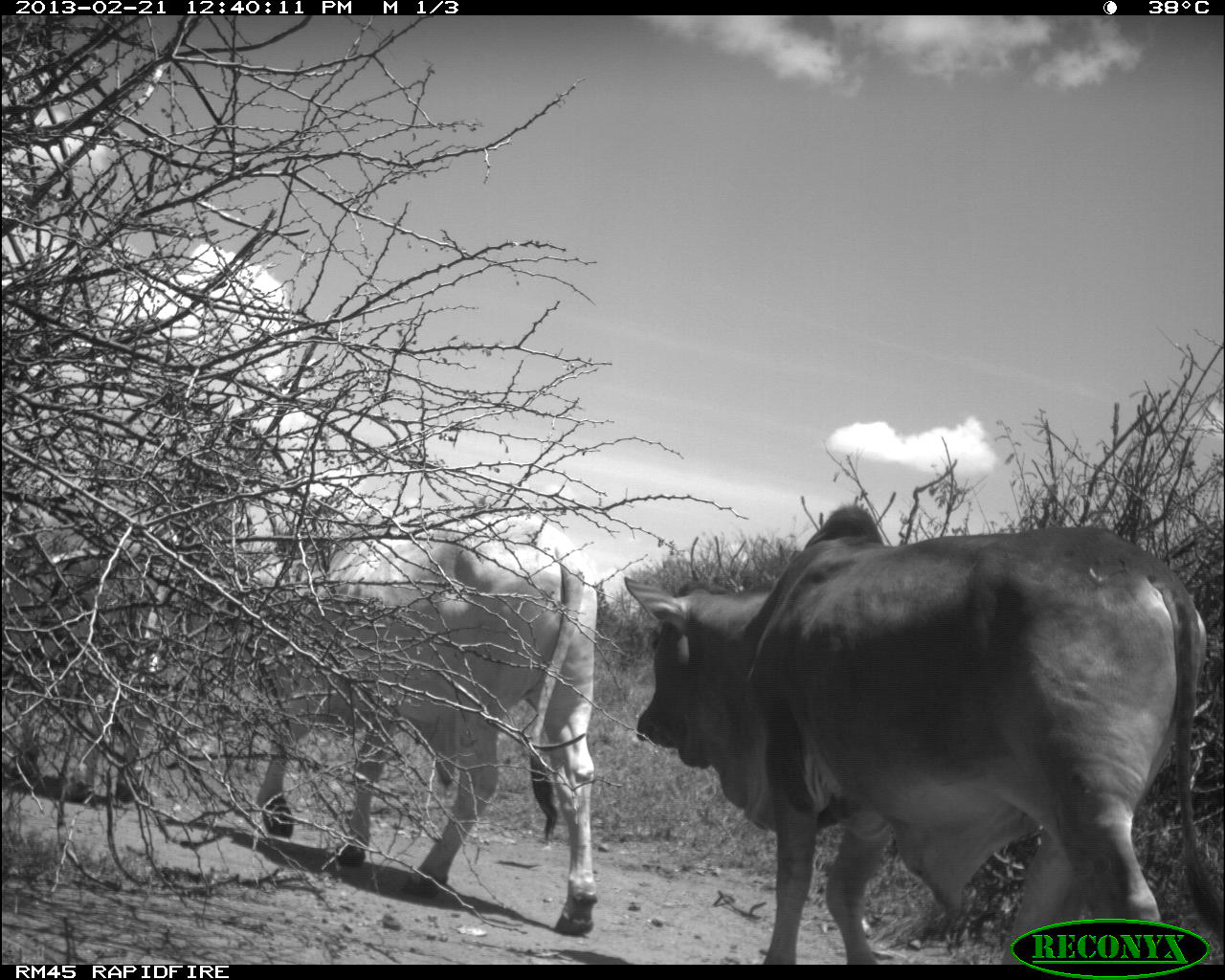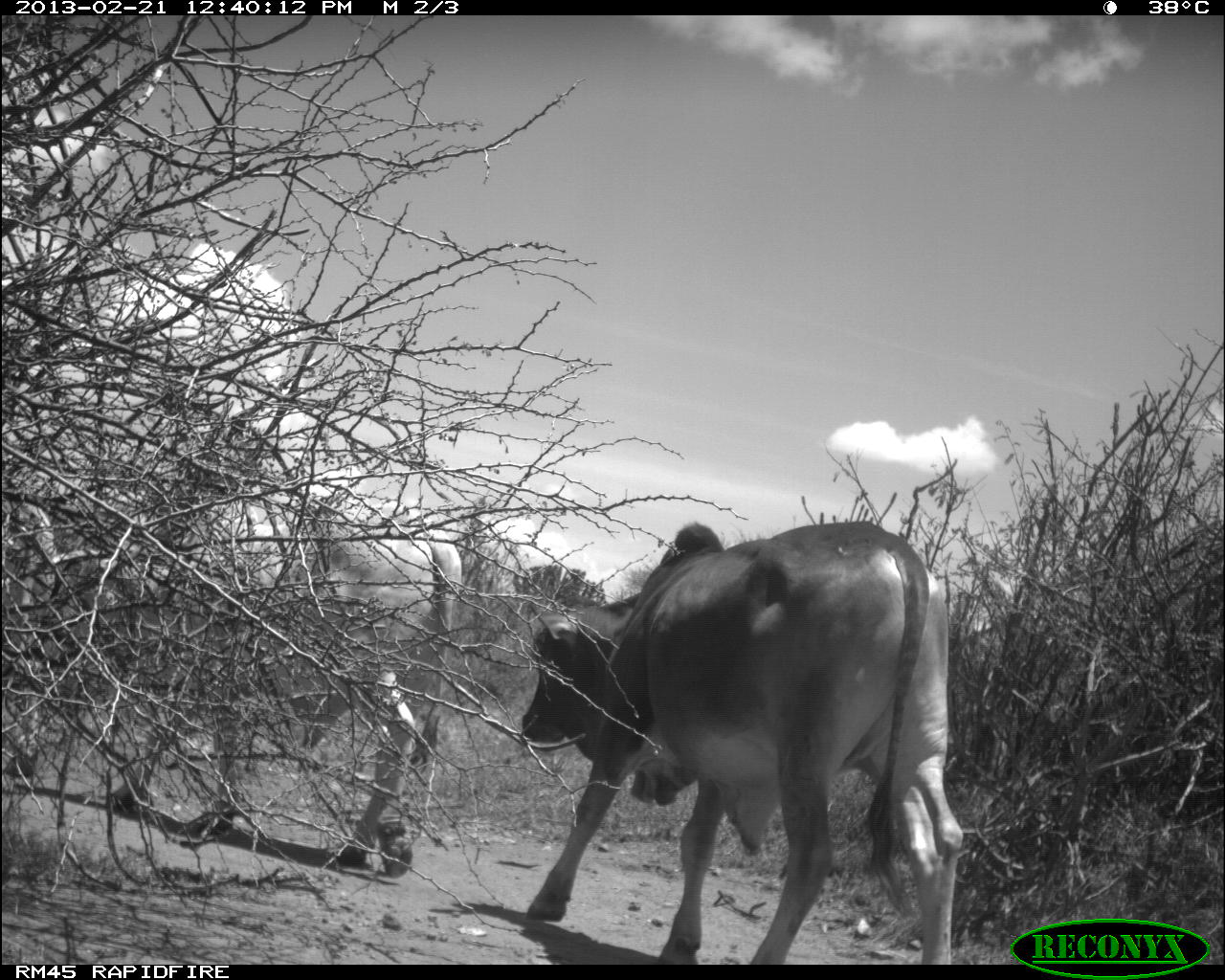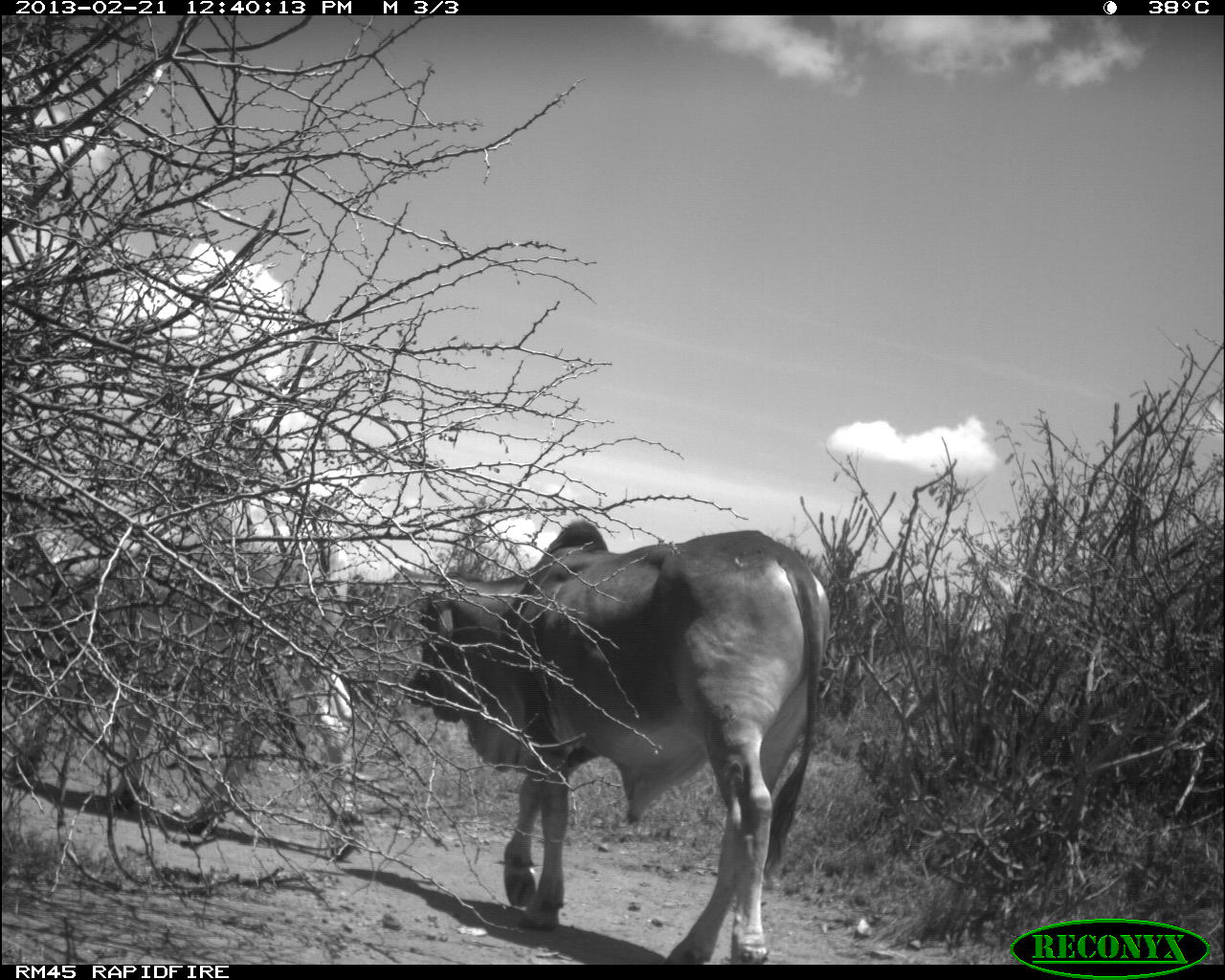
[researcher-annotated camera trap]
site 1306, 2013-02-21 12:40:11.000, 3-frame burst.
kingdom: Animalia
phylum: Chordata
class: Mammalia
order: Artiodactyla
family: Bovidae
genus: Bos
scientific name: Bos taurus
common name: domestic cattle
Bos taurus (domestic cattle), count 3.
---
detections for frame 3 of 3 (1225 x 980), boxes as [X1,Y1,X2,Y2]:
bos taurus: [400,515,833,962]; [0,466,359,863]